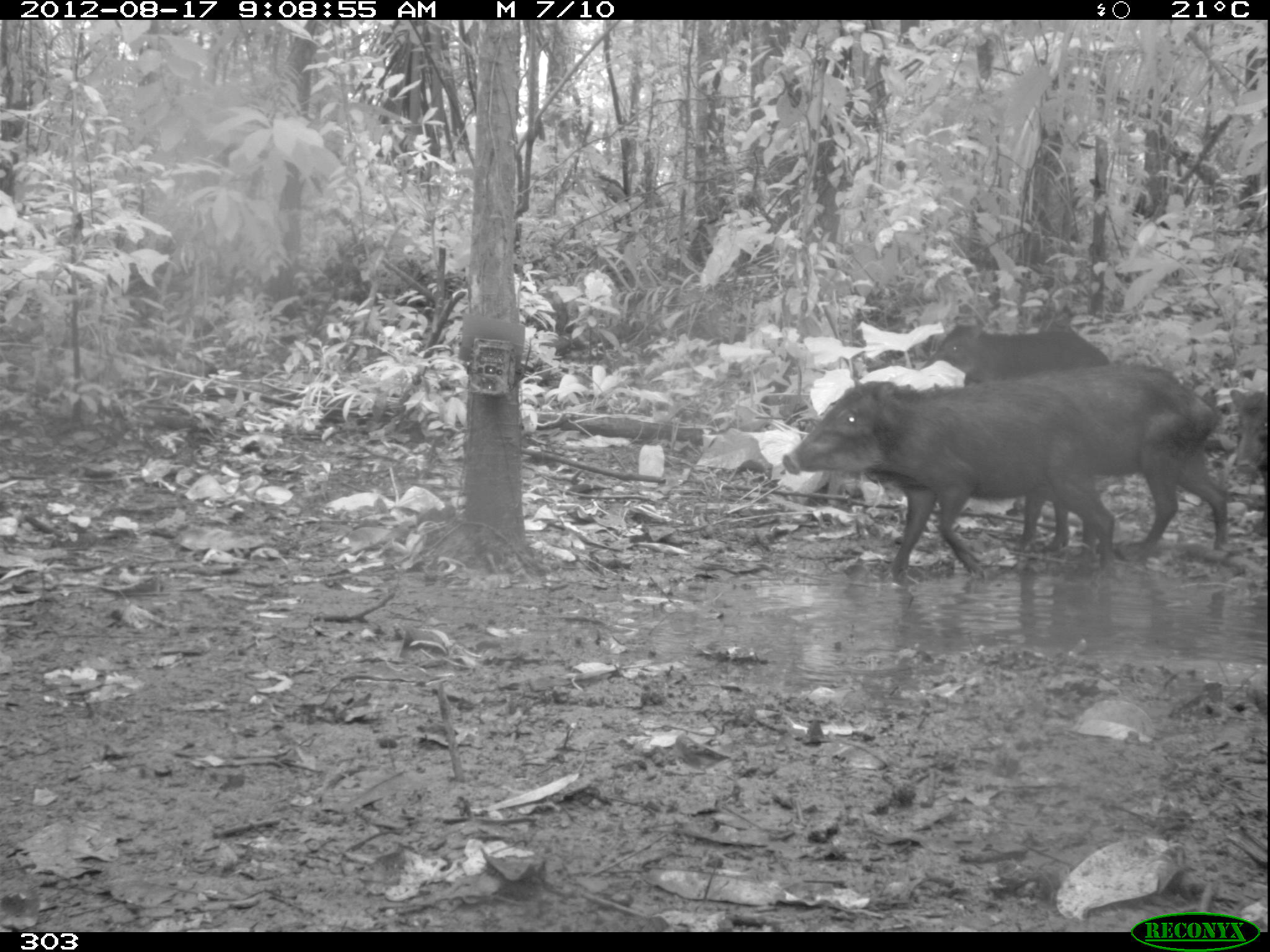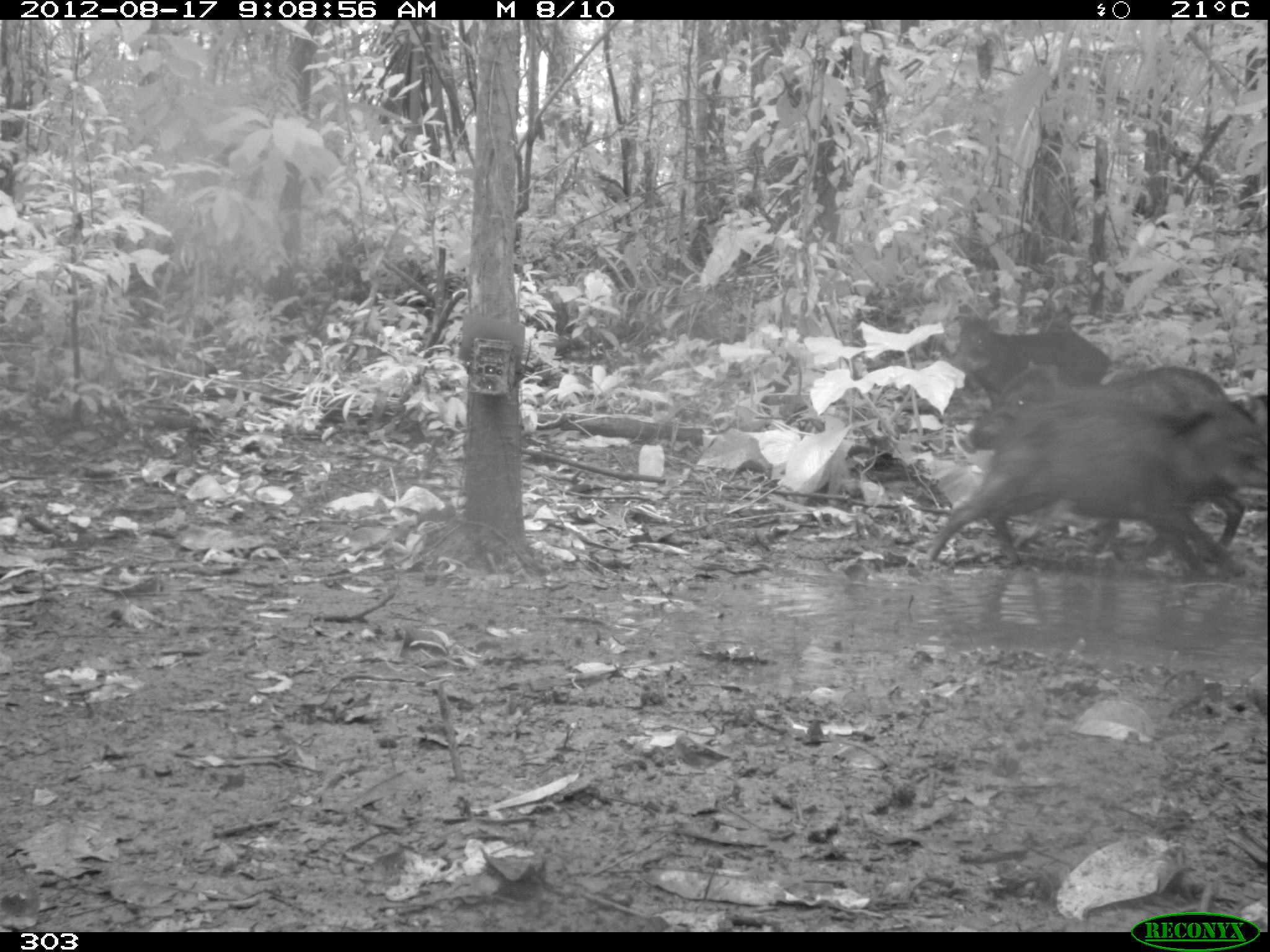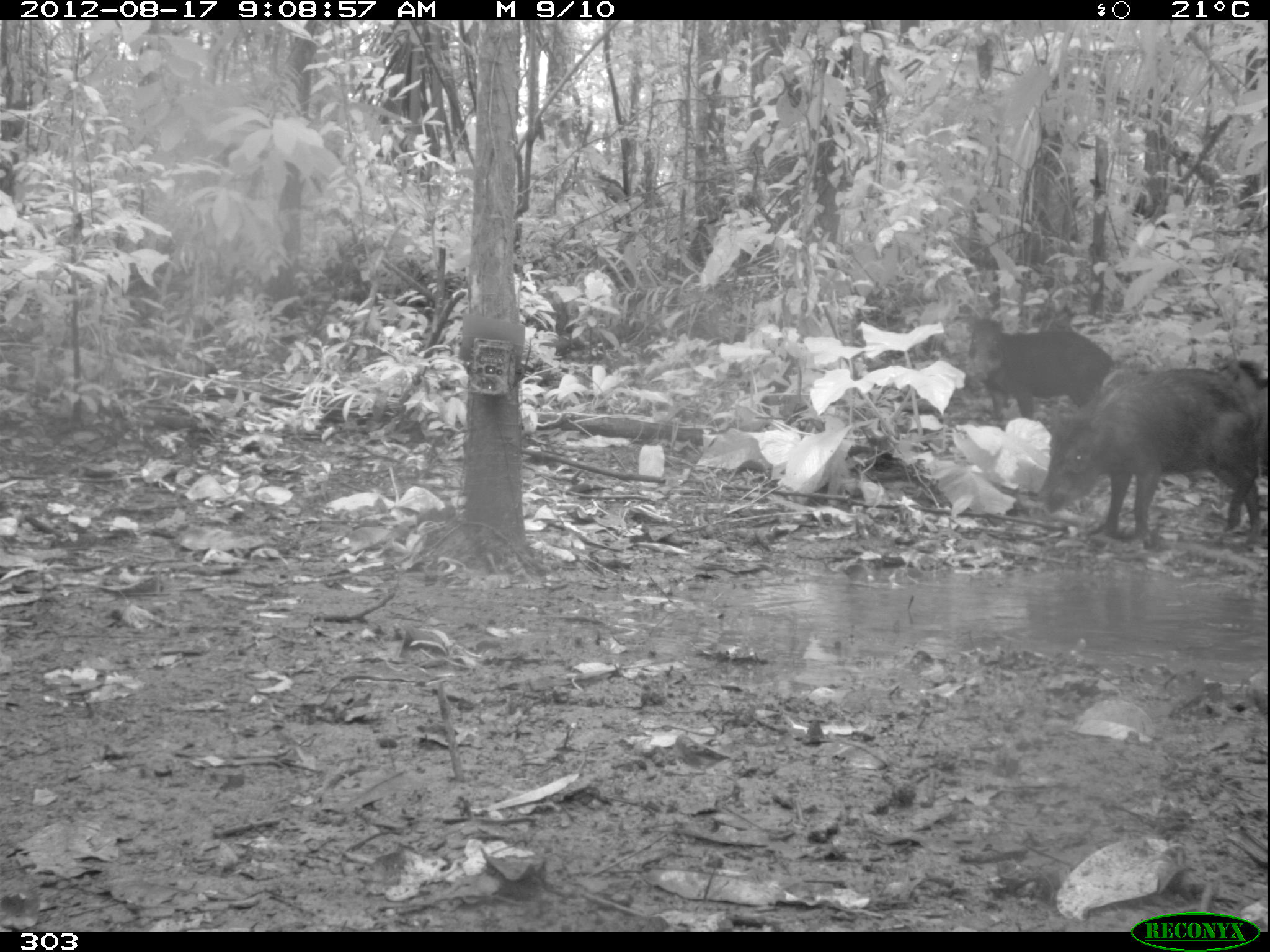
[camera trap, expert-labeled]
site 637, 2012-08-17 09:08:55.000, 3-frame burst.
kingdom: Animalia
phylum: Chordata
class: Mammalia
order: Artiodactyla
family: Tayassuidae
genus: Tayassu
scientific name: Tayassu pecari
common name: white-lipped peccary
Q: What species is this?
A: Tayassu pecari (white-lipped peccary).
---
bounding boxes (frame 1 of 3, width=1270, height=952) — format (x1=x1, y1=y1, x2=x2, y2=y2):
tayassu pecari: (x1=782, y1=379, x2=1118, y2=575); (x1=1022, y1=362, x2=1230, y2=560); (x1=917, y1=320, x2=1112, y2=387); (x1=1230, y1=389, x2=1269, y2=478)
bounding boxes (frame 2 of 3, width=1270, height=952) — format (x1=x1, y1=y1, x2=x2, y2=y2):
tayassu pecari: (x1=953, y1=362, x2=1269, y2=554); (x1=923, y1=399, x2=1264, y2=565); (x1=947, y1=319, x2=1112, y2=389)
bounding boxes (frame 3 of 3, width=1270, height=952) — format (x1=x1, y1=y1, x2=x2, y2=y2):
tayassu pecari: (x1=1031, y1=365, x2=1264, y2=547); (x1=967, y1=316, x2=1111, y2=423); (x1=1208, y1=357, x2=1268, y2=481)